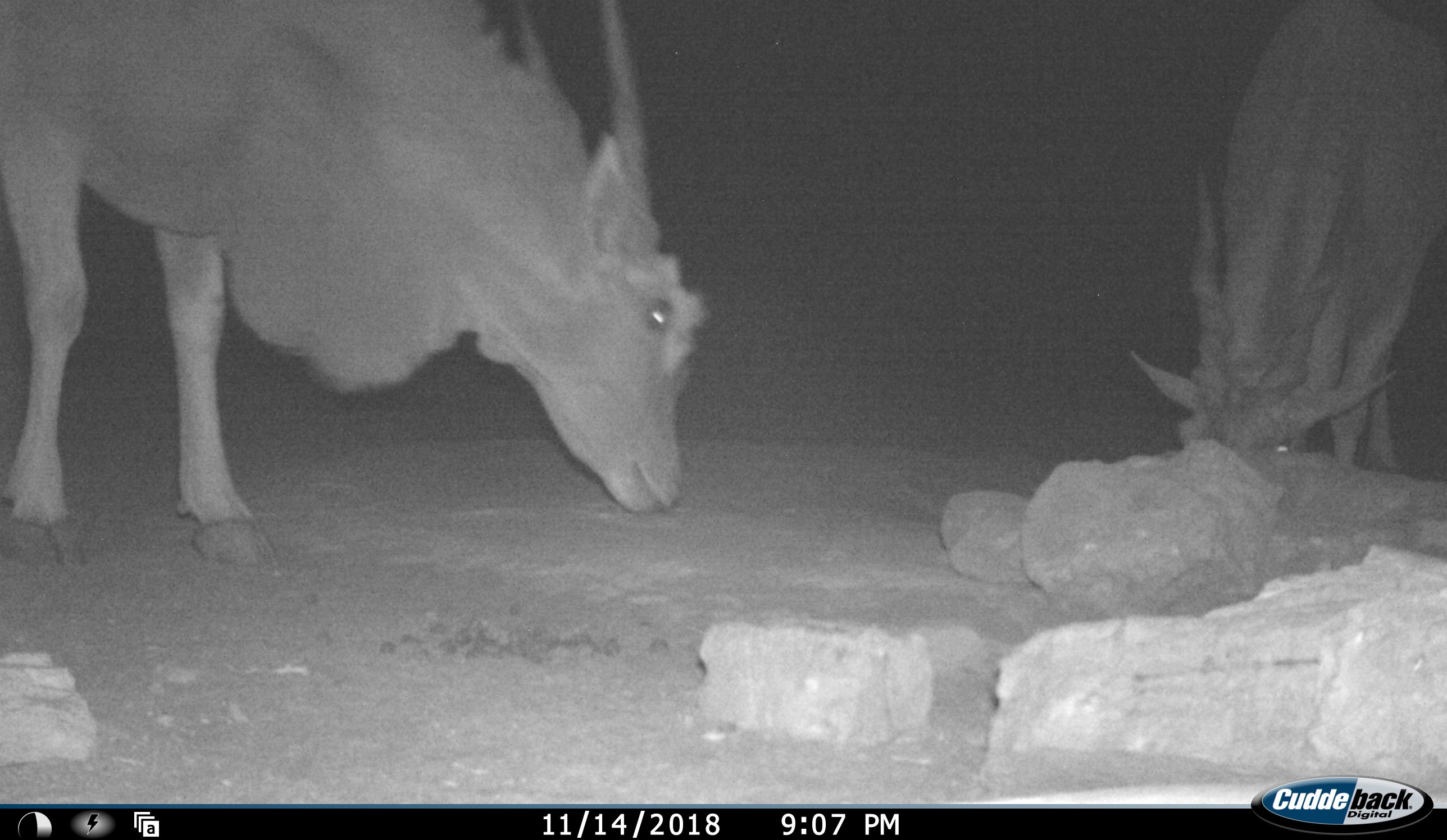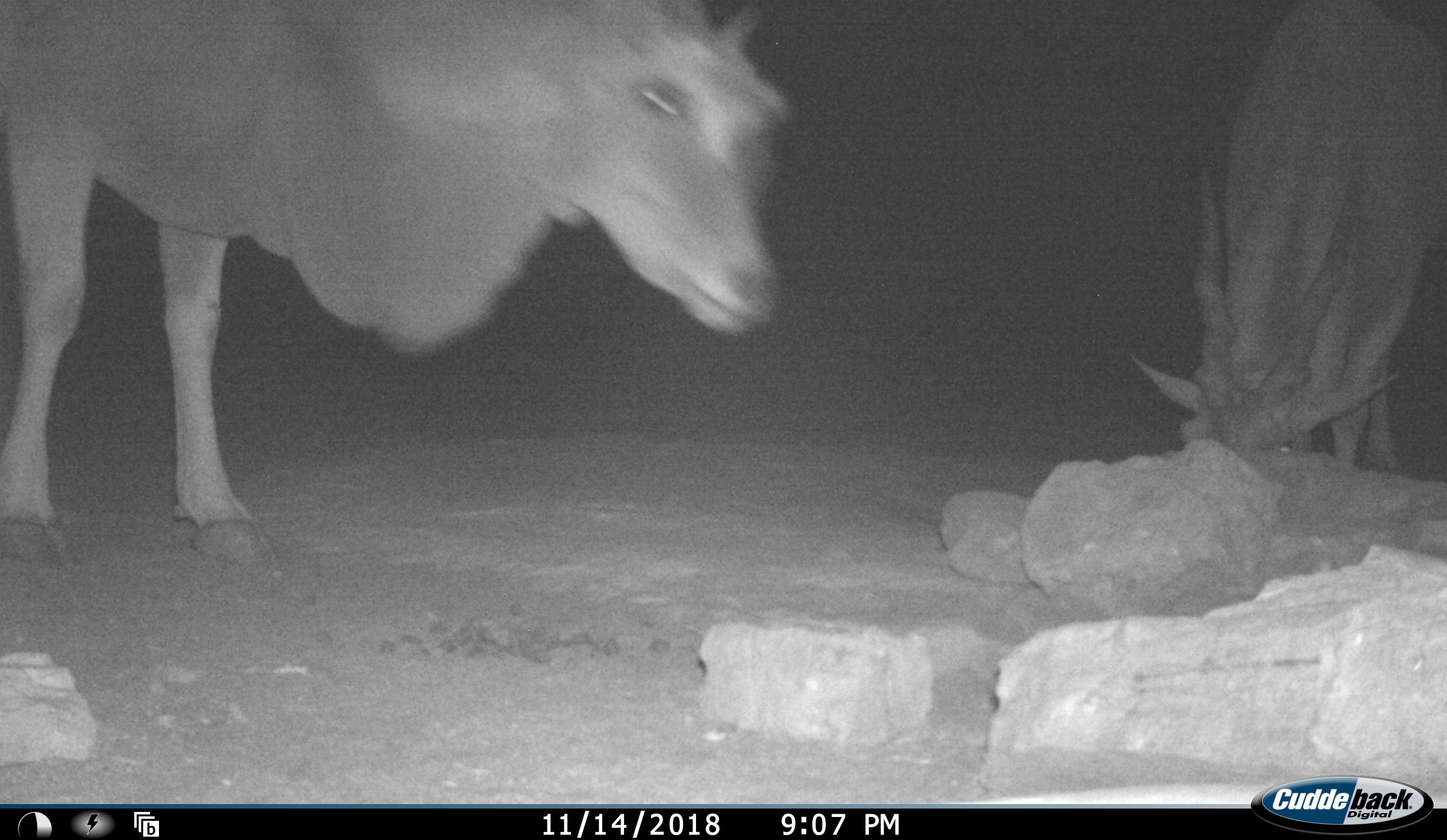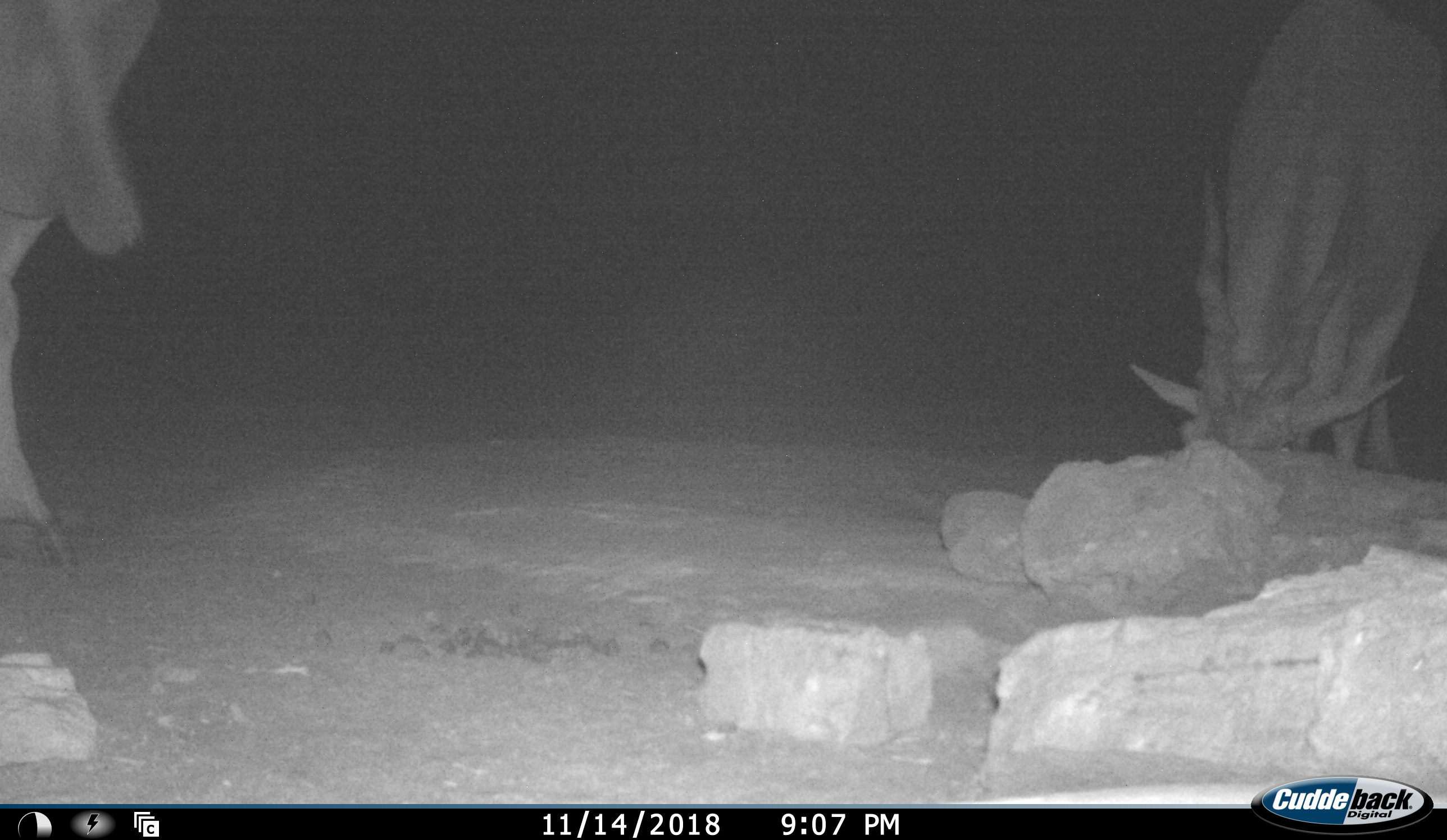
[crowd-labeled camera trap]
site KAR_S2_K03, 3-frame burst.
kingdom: Animalia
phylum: Chordata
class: Mammalia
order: Artiodactyla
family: Bovidae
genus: Tragelaphus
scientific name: Tragelaphus oryx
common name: eland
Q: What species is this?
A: Eland (Tragelaphus oryx).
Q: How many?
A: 2.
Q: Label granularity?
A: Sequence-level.